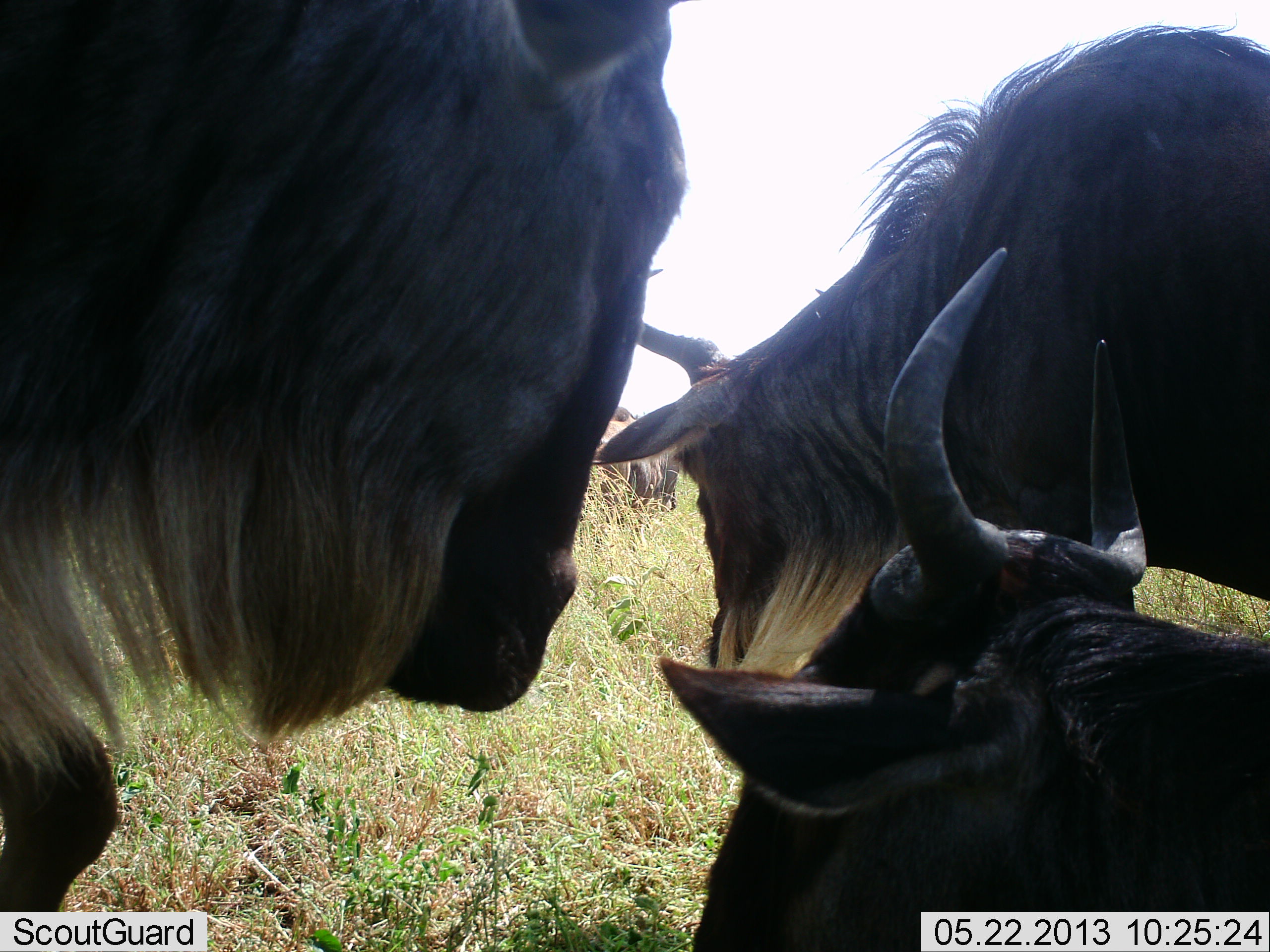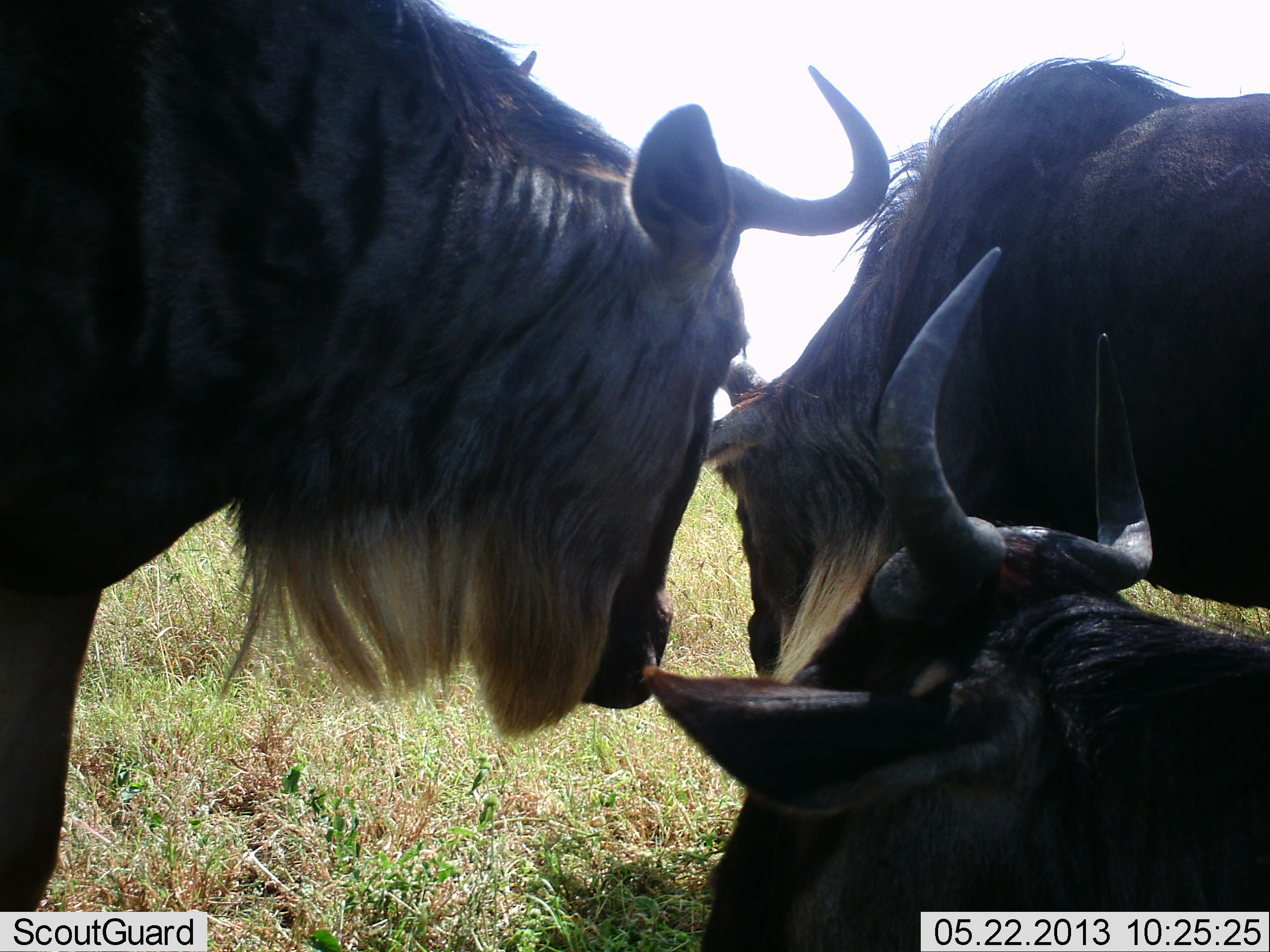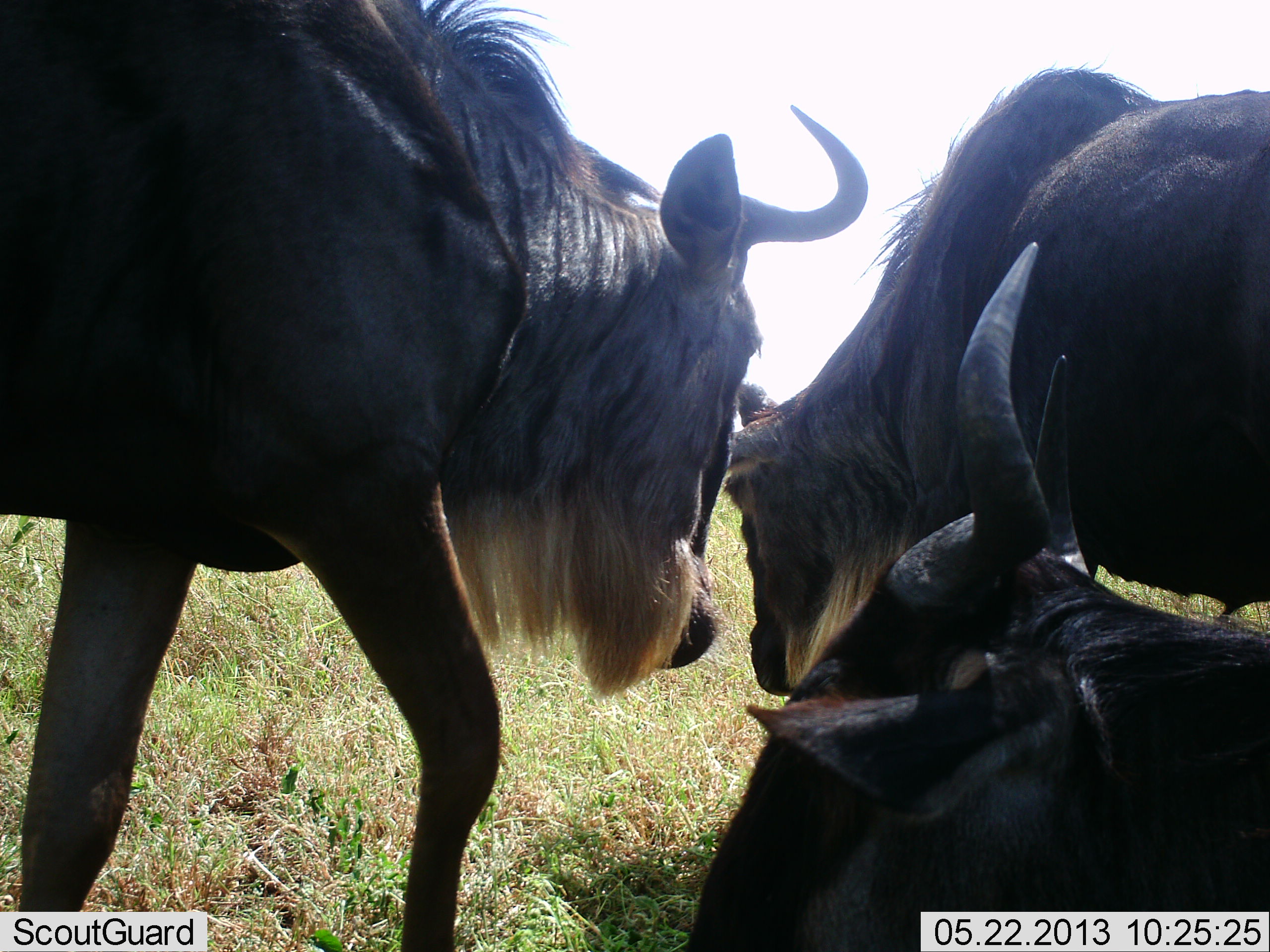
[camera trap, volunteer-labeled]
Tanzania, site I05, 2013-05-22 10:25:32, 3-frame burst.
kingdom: Animalia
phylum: Chordata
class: Mammalia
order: Artiodactyla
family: Bovidae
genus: Connochaetes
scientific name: Connochaetes taurinus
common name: blue wildebeest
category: wildebeest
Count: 3.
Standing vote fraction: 69%.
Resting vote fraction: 69%.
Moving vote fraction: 44%.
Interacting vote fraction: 9%.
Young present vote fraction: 0%.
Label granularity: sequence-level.